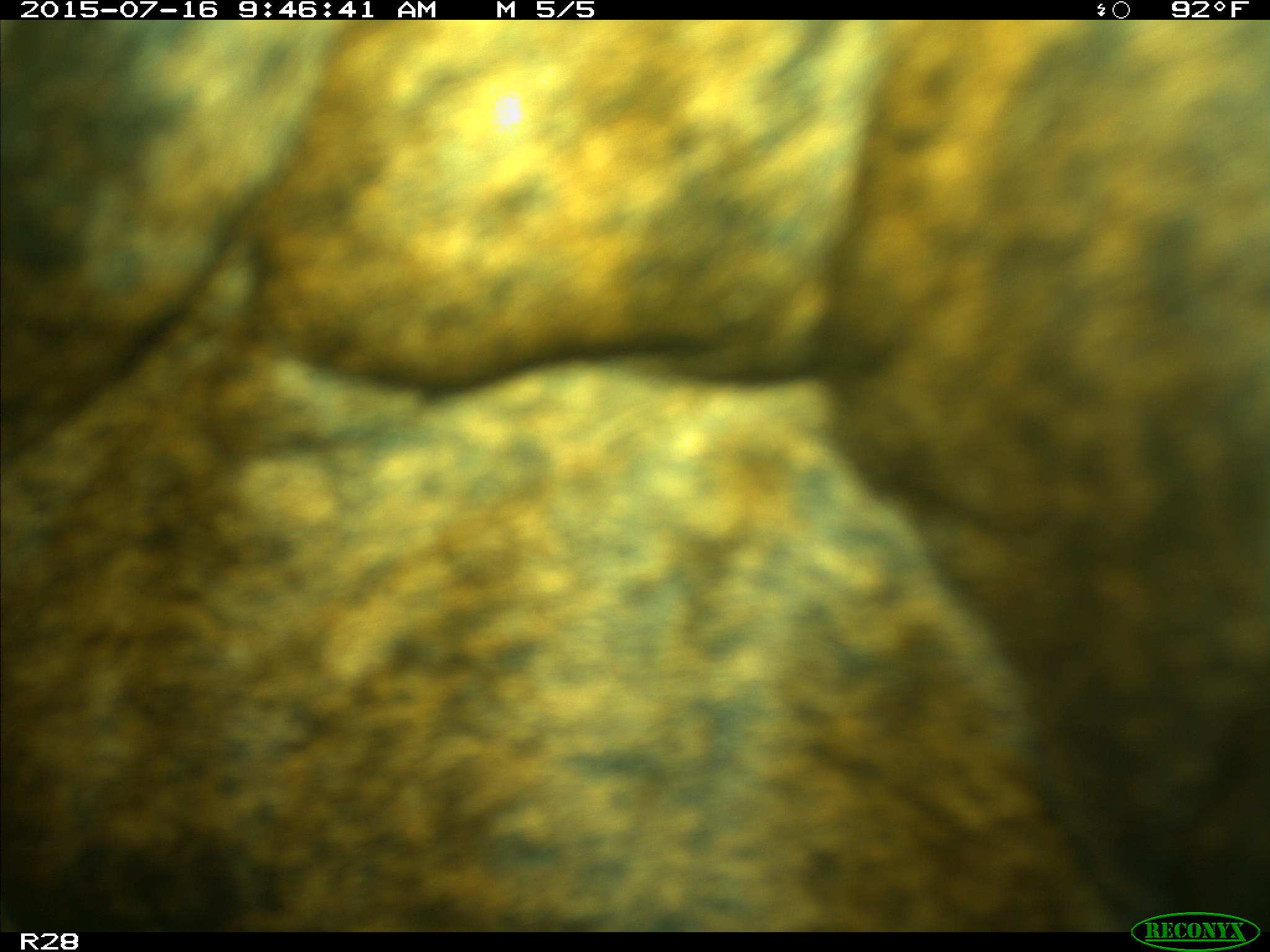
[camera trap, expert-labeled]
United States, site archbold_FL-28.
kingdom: Animalia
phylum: Chordata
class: Mammalia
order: Artiodactyla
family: Bovidae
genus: Bos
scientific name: Bos taurus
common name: domestic cow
Bos taurus (domestic cow).